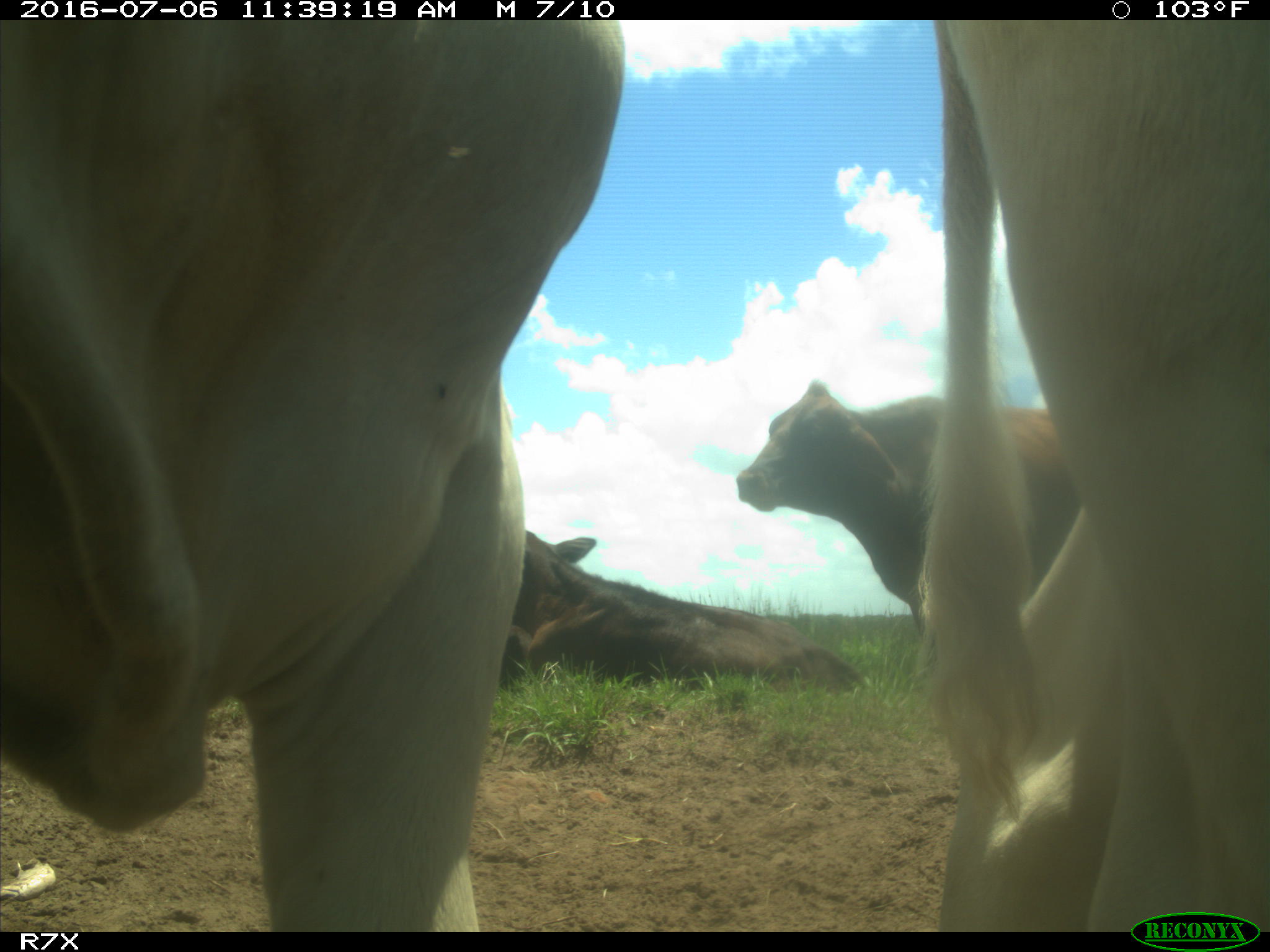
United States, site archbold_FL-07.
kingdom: Animalia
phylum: Chordata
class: Mammalia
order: Artiodactyla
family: Bovidae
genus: Bos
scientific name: Bos taurus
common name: domestic cow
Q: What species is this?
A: Bos taurus (domestic cow).